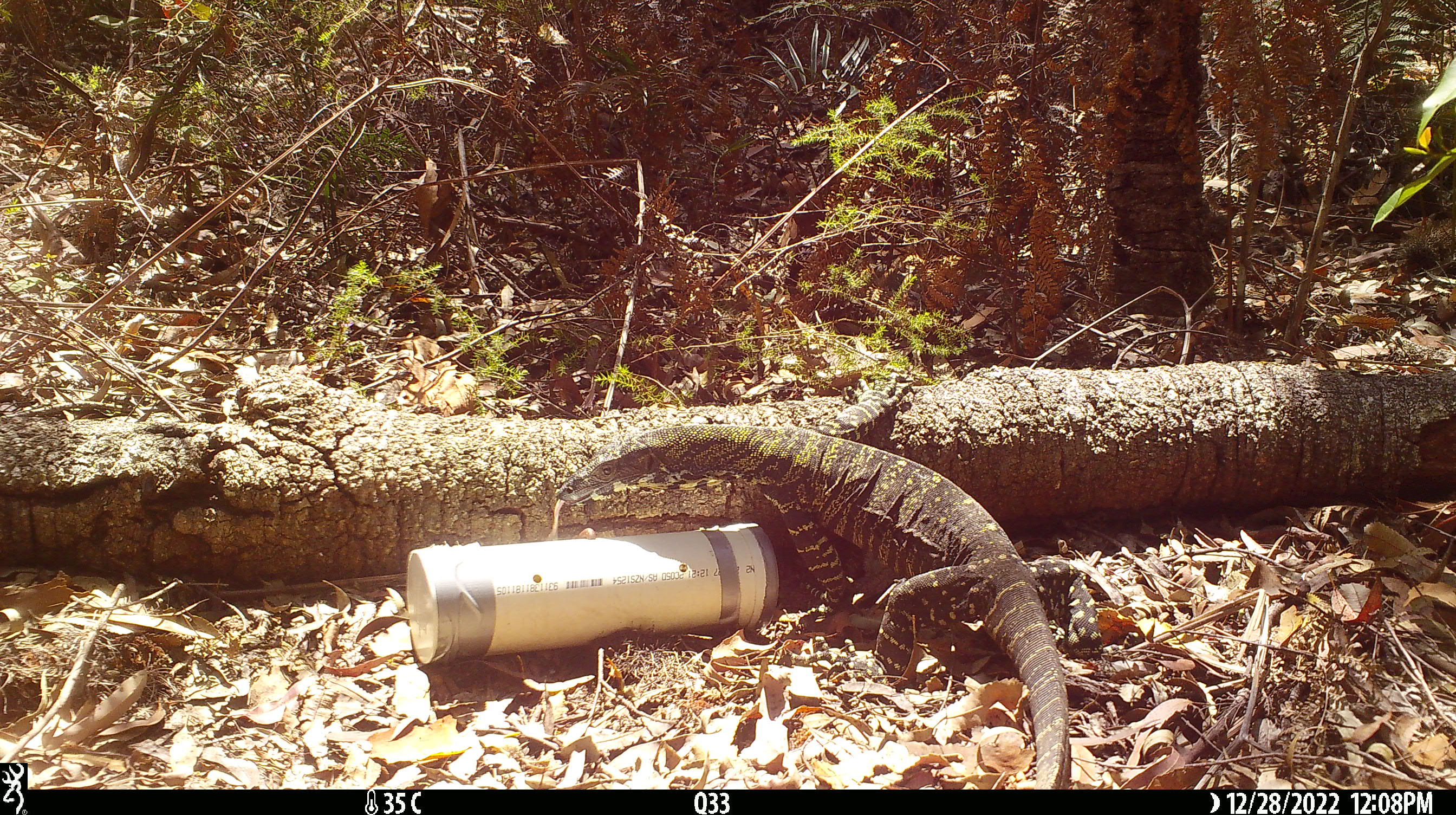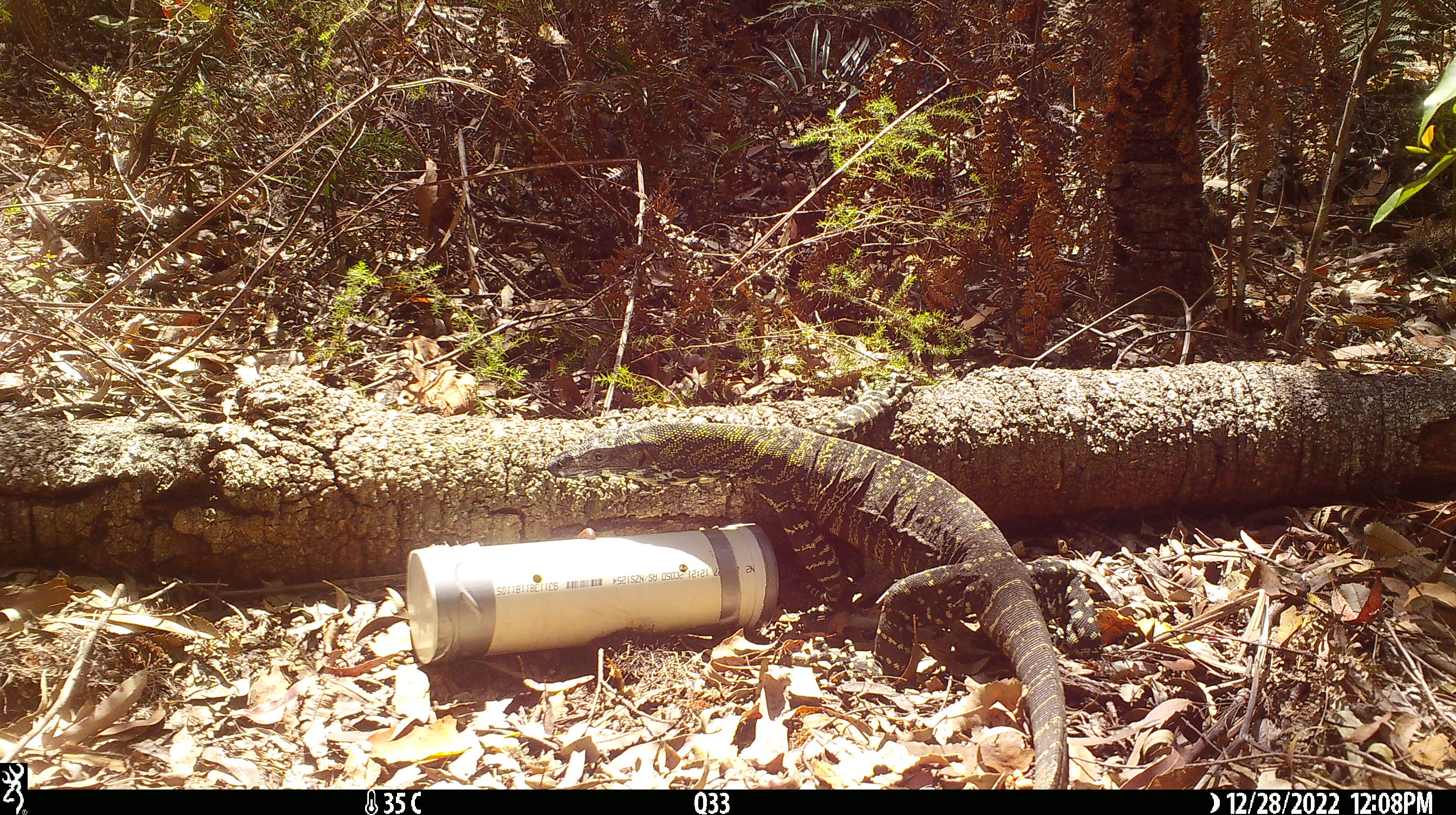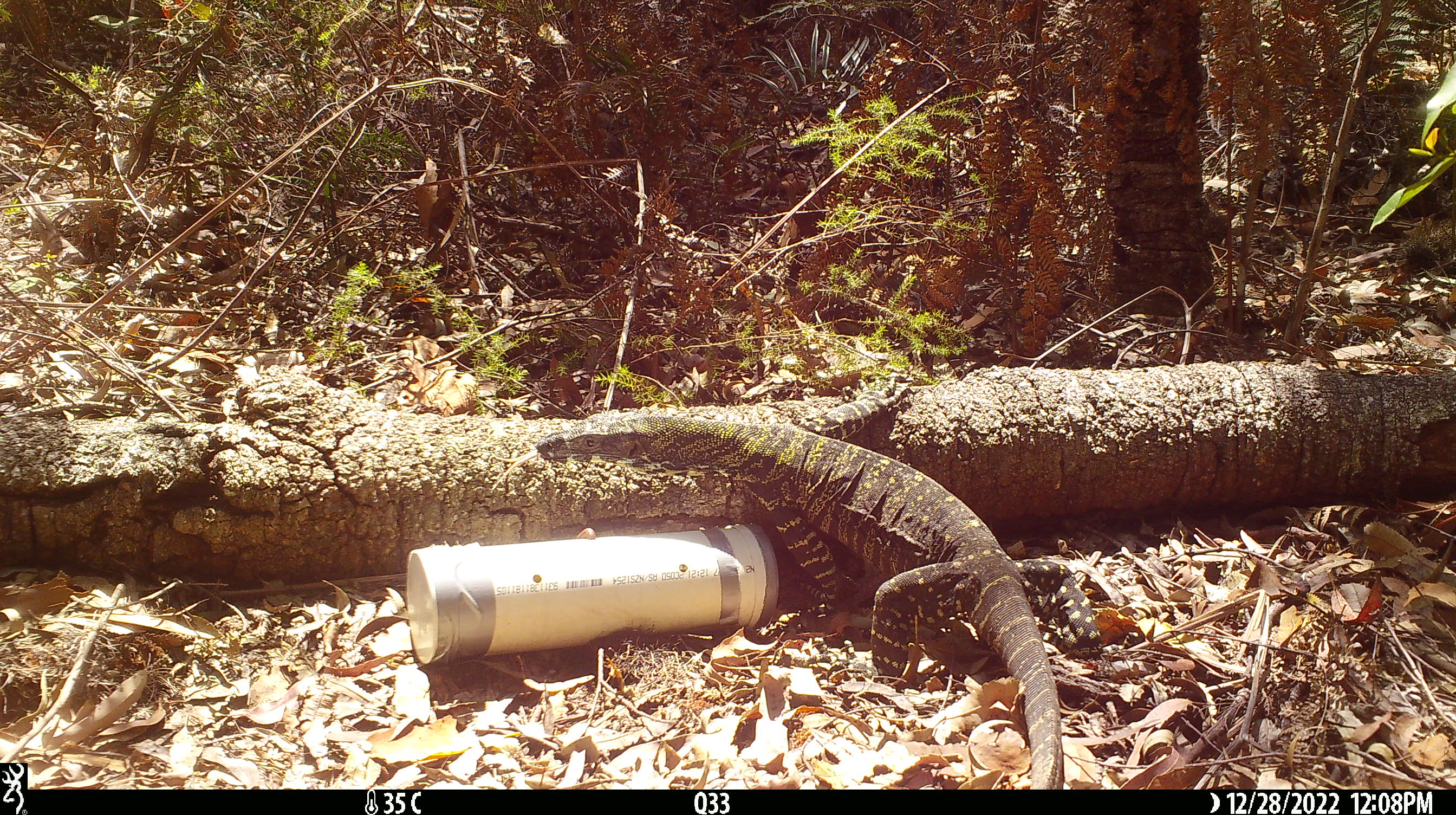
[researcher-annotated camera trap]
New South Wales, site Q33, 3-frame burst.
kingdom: Animalia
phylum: Chordata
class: Reptilia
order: Squamata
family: Varanidae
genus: Varanus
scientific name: Varanus varius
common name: lace monitor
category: goanna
Goanna (lace monitor) (Varanus varius).